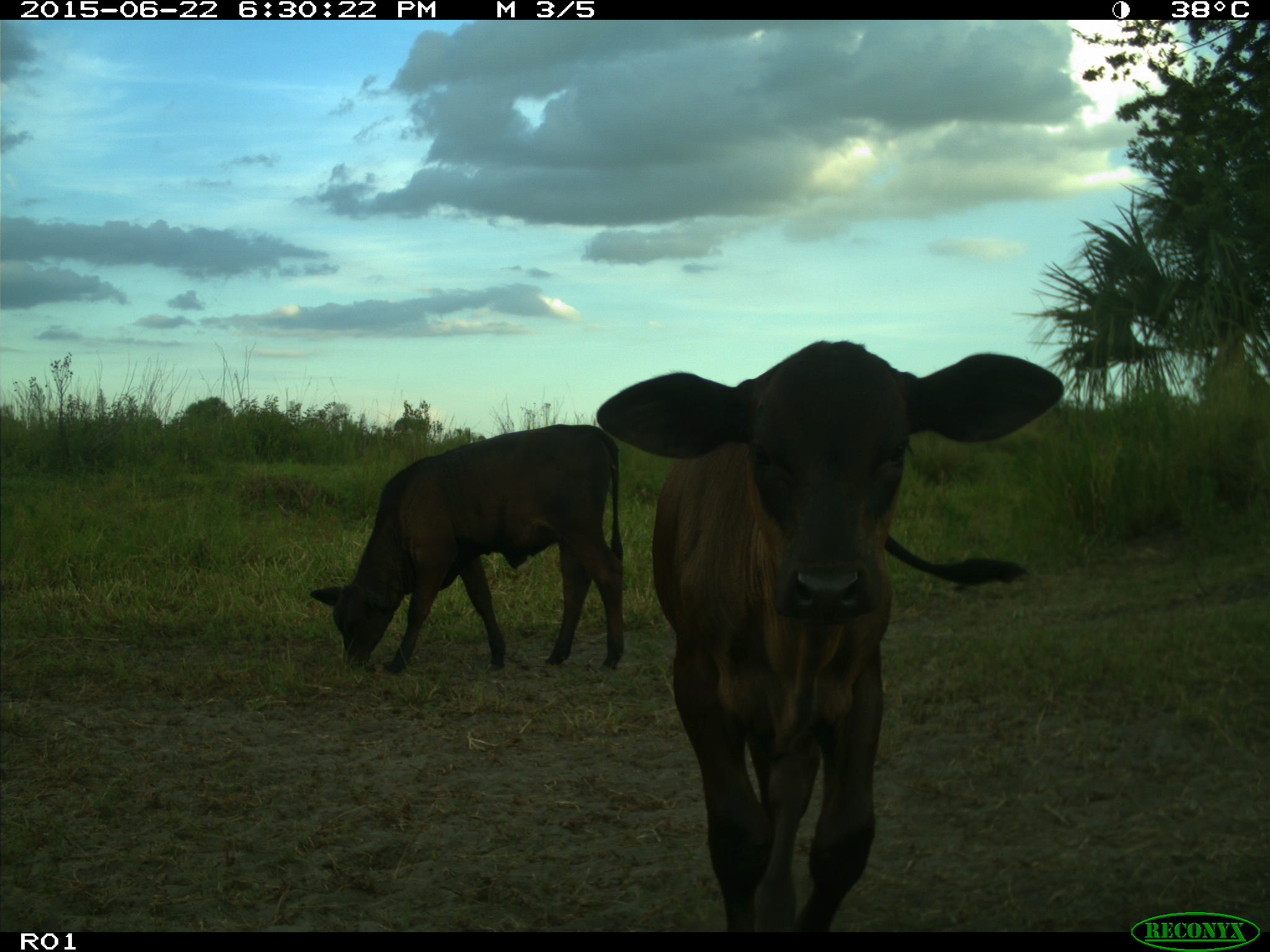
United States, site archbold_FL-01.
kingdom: Animalia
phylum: Chordata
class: Mammalia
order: Artiodactyla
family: Bovidae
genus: Bos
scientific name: Bos taurus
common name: domestic cow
Bos taurus (domestic cow).